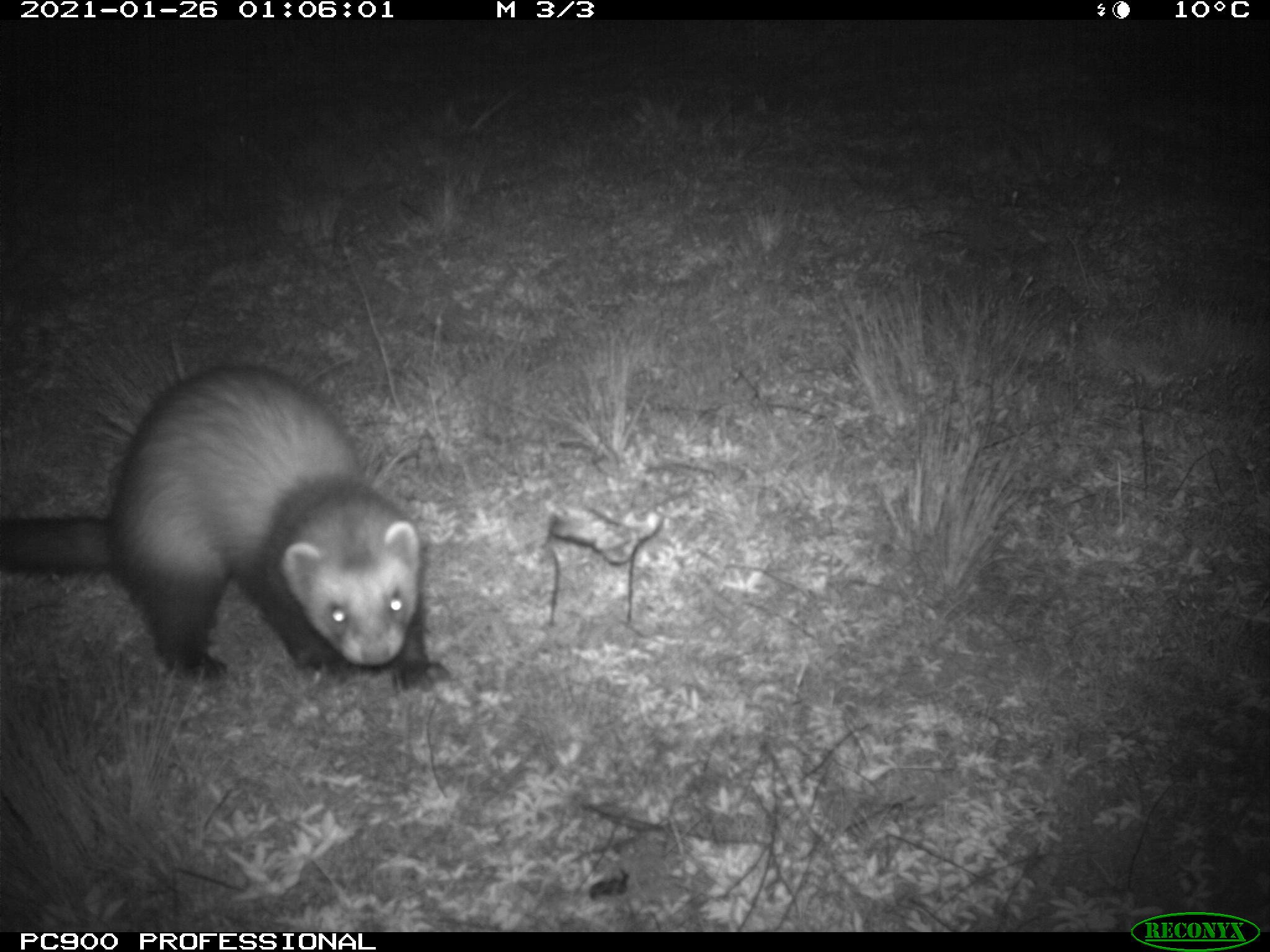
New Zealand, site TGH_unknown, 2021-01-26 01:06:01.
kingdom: Animalia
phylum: Chordata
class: Mammalia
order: Carnivora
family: Mustelidae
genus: Mustela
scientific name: Mustela furo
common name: ferret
Ferret (Mustela furo).